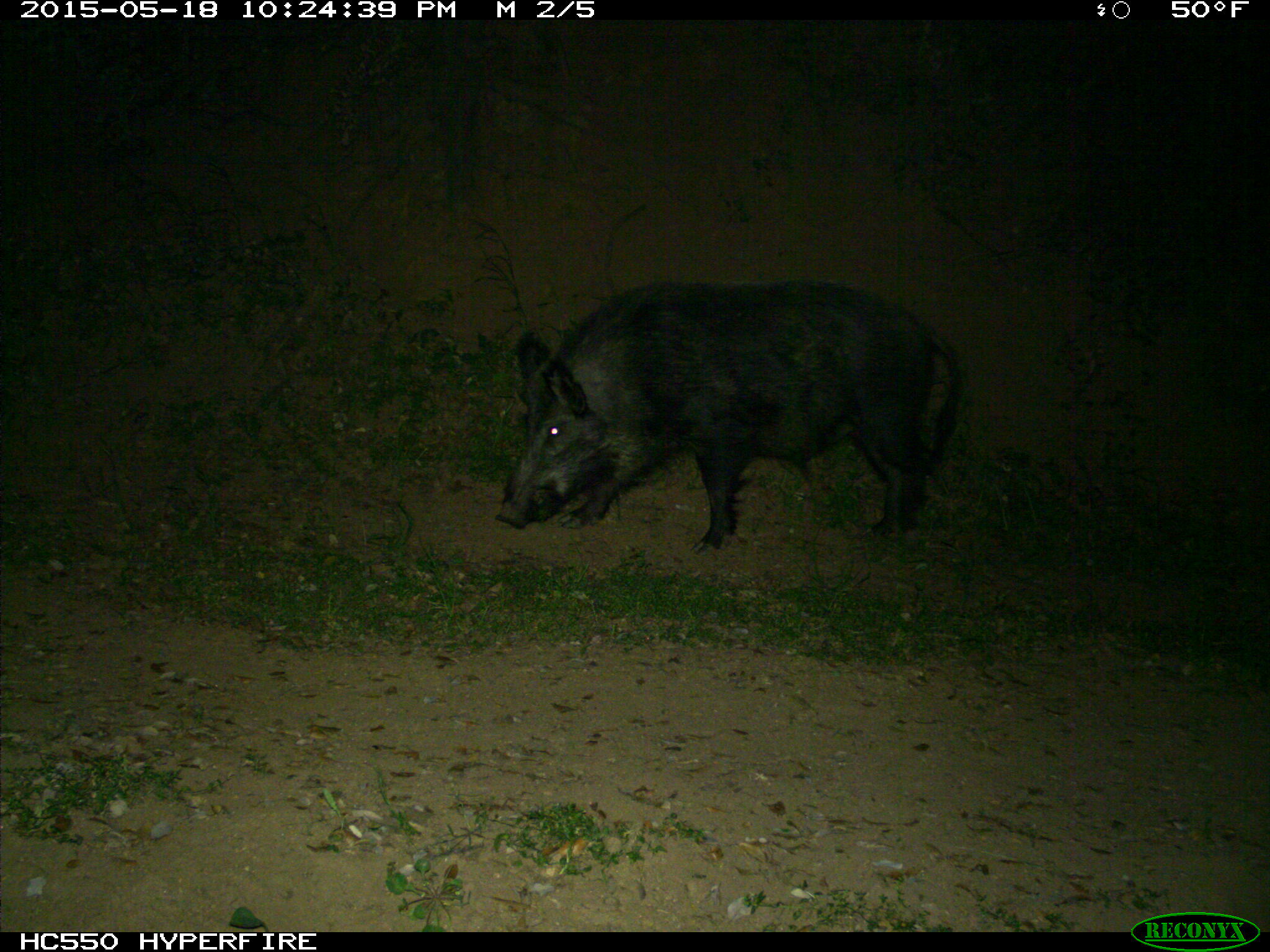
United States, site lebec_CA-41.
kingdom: Animalia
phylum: Chordata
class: Mammalia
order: Artiodactyla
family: Suidae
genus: Sus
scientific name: Sus scrofa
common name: wild boar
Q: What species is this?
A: Sus scrofa (wild boar).